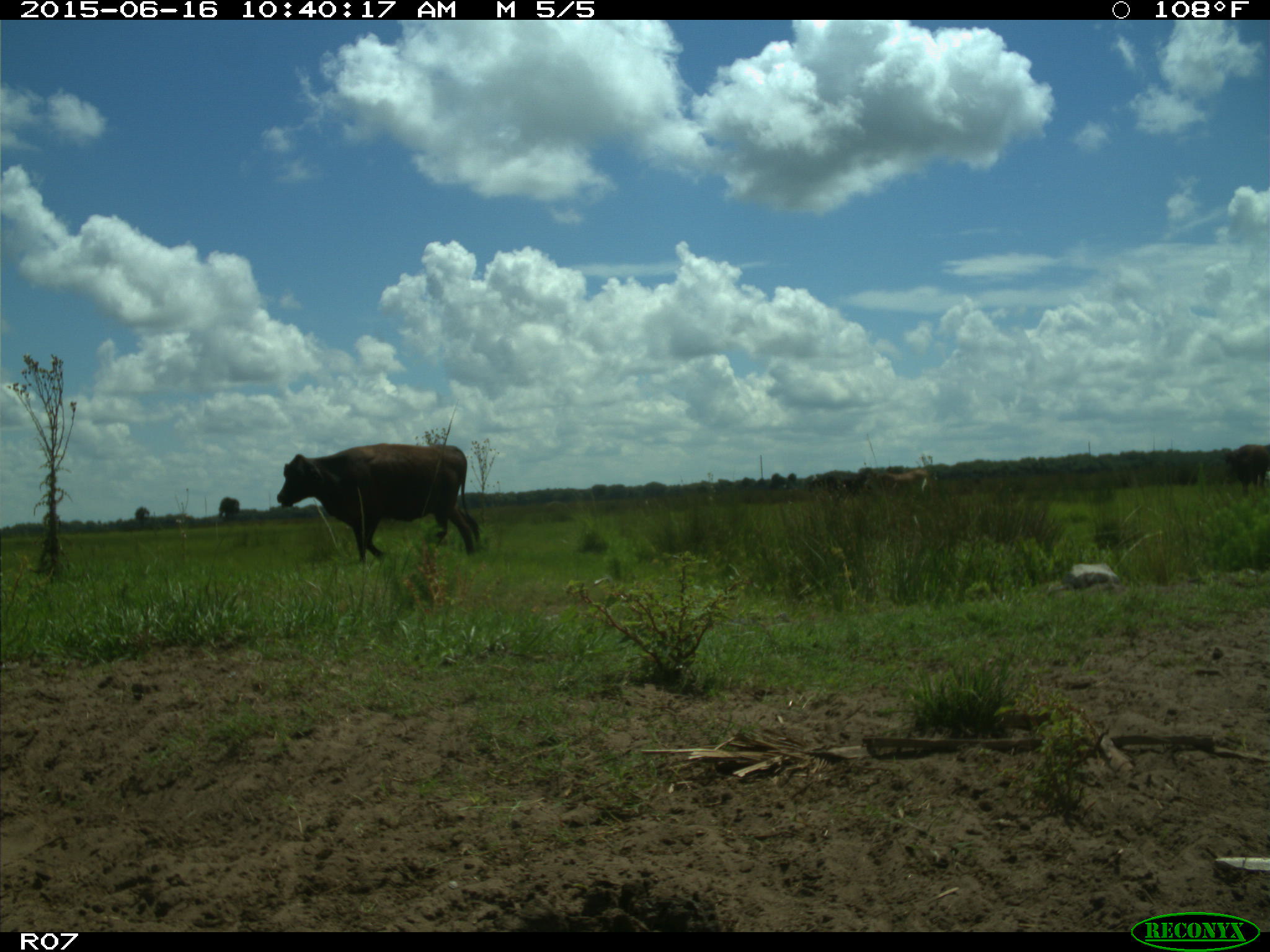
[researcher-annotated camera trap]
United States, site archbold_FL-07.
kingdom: Animalia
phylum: Chordata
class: Mammalia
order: Artiodactyla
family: Bovidae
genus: Bos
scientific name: Bos taurus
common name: domestic cow